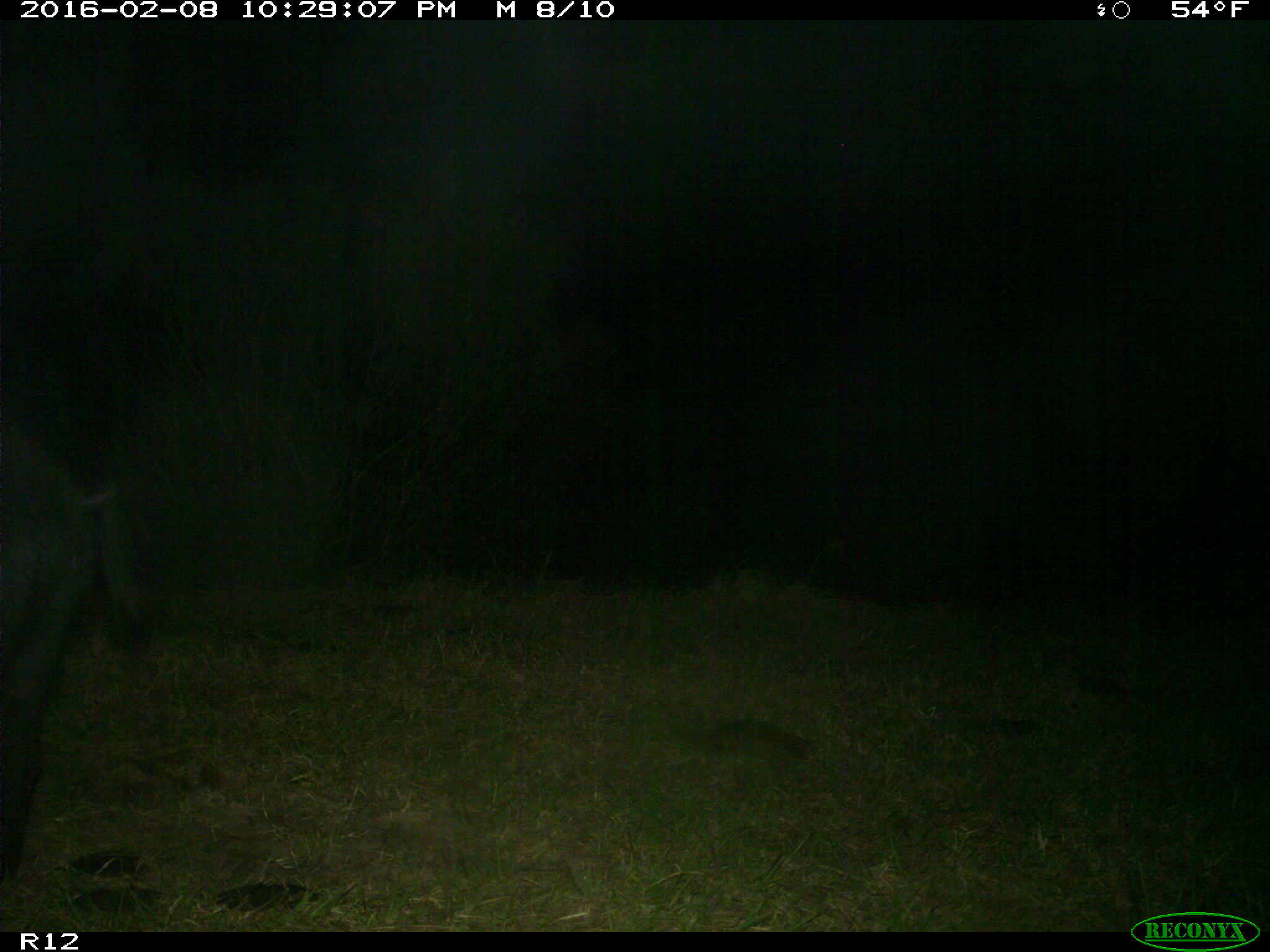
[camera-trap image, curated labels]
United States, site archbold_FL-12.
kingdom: Animalia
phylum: Chordata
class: Mammalia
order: Artiodactyla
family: Suidae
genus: Sus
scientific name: Sus scrofa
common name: wild boar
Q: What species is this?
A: Sus scrofa (wild boar).